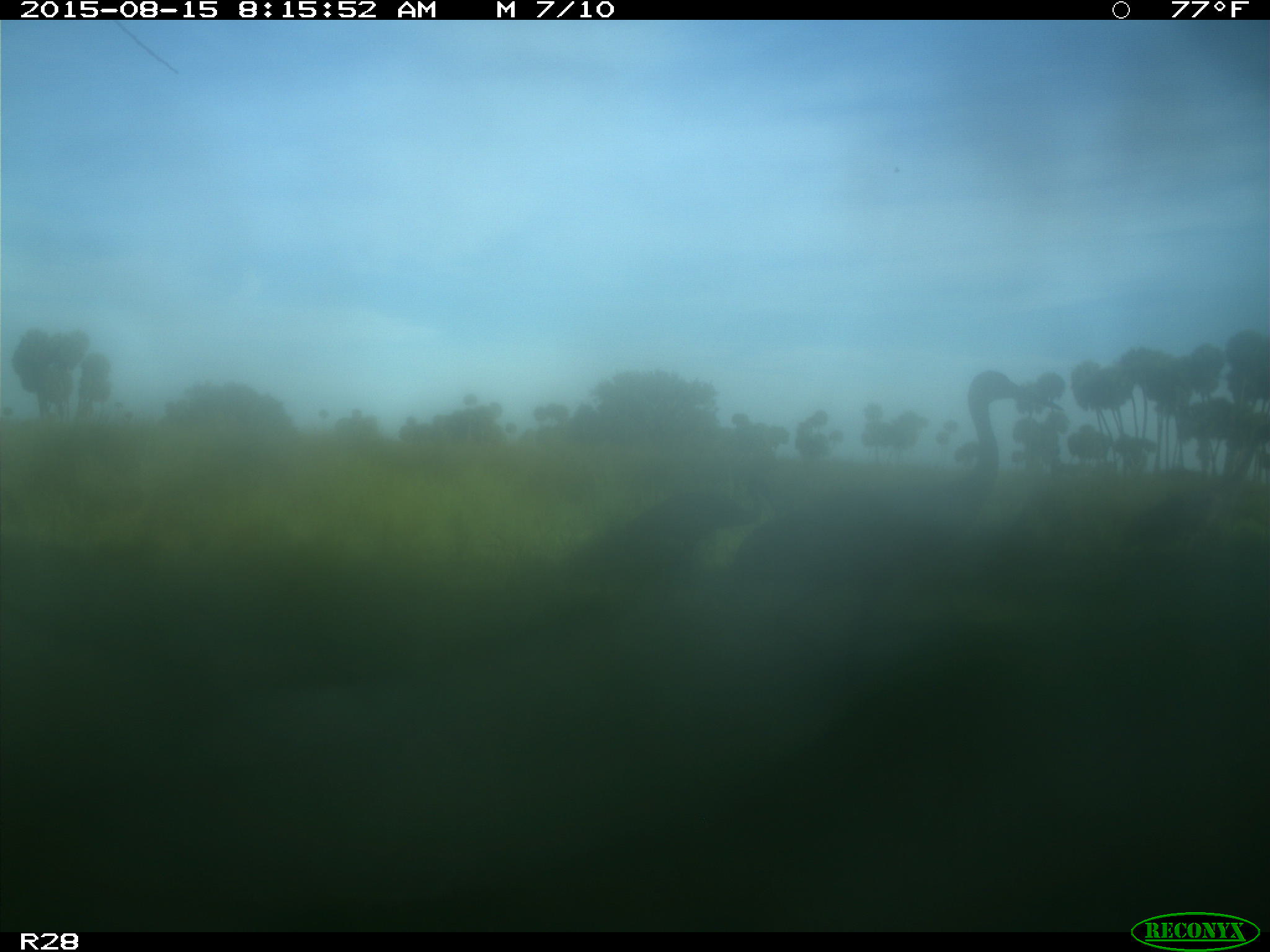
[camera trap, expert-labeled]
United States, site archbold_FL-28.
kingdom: Animalia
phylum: Chordata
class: Aves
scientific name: Aves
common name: birds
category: unidentified bird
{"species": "unidentified bird (birds) (Aves)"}